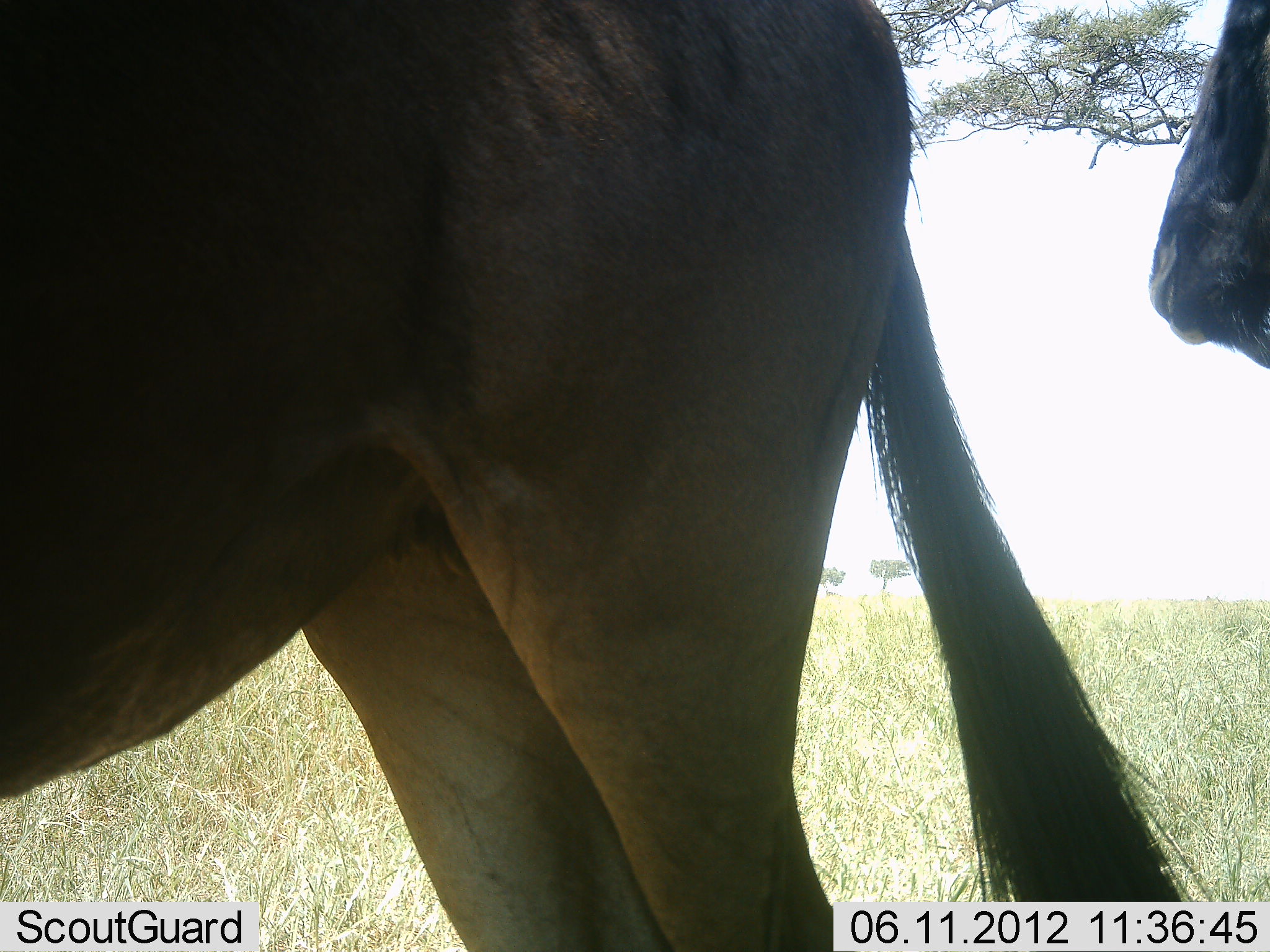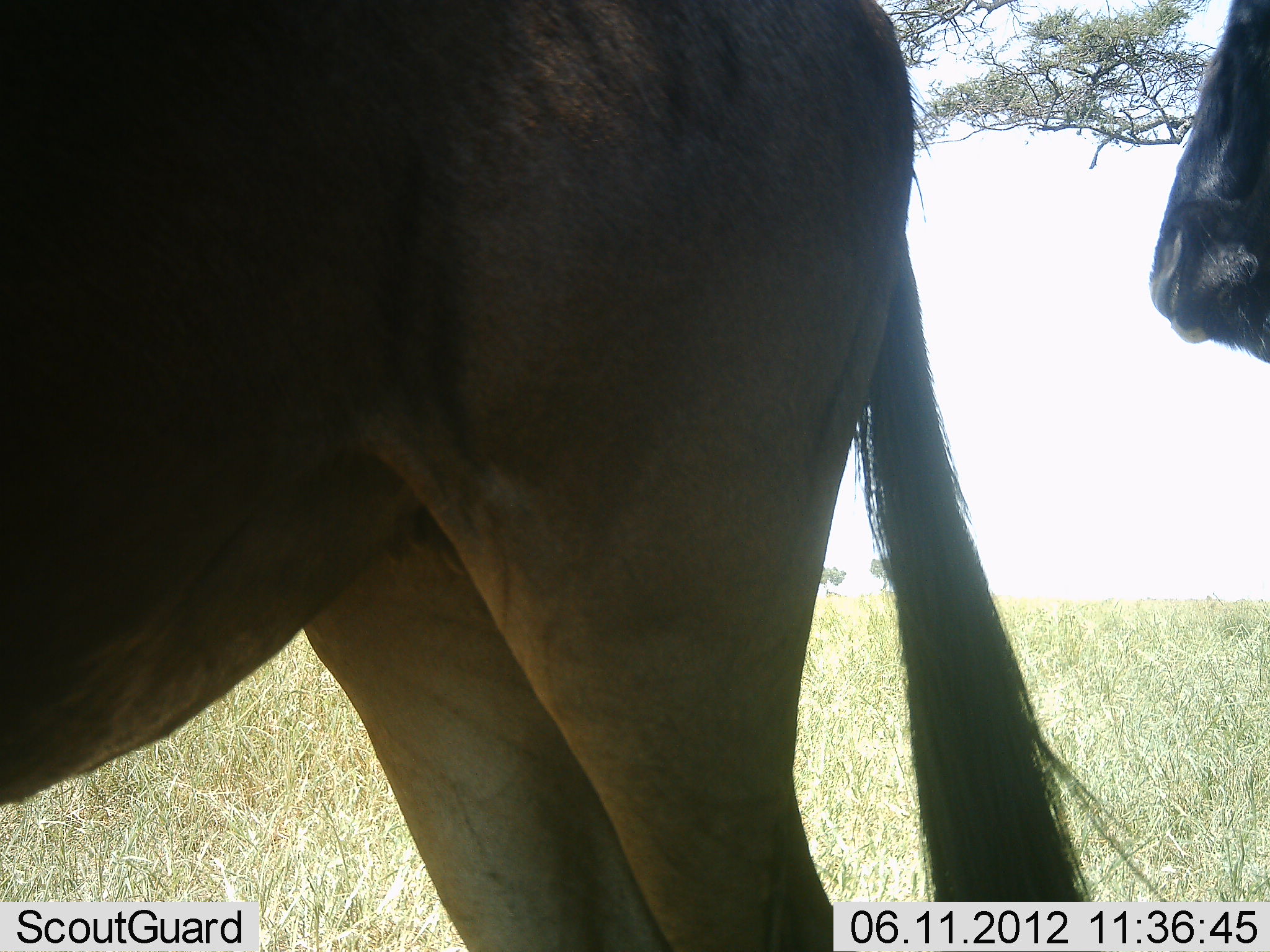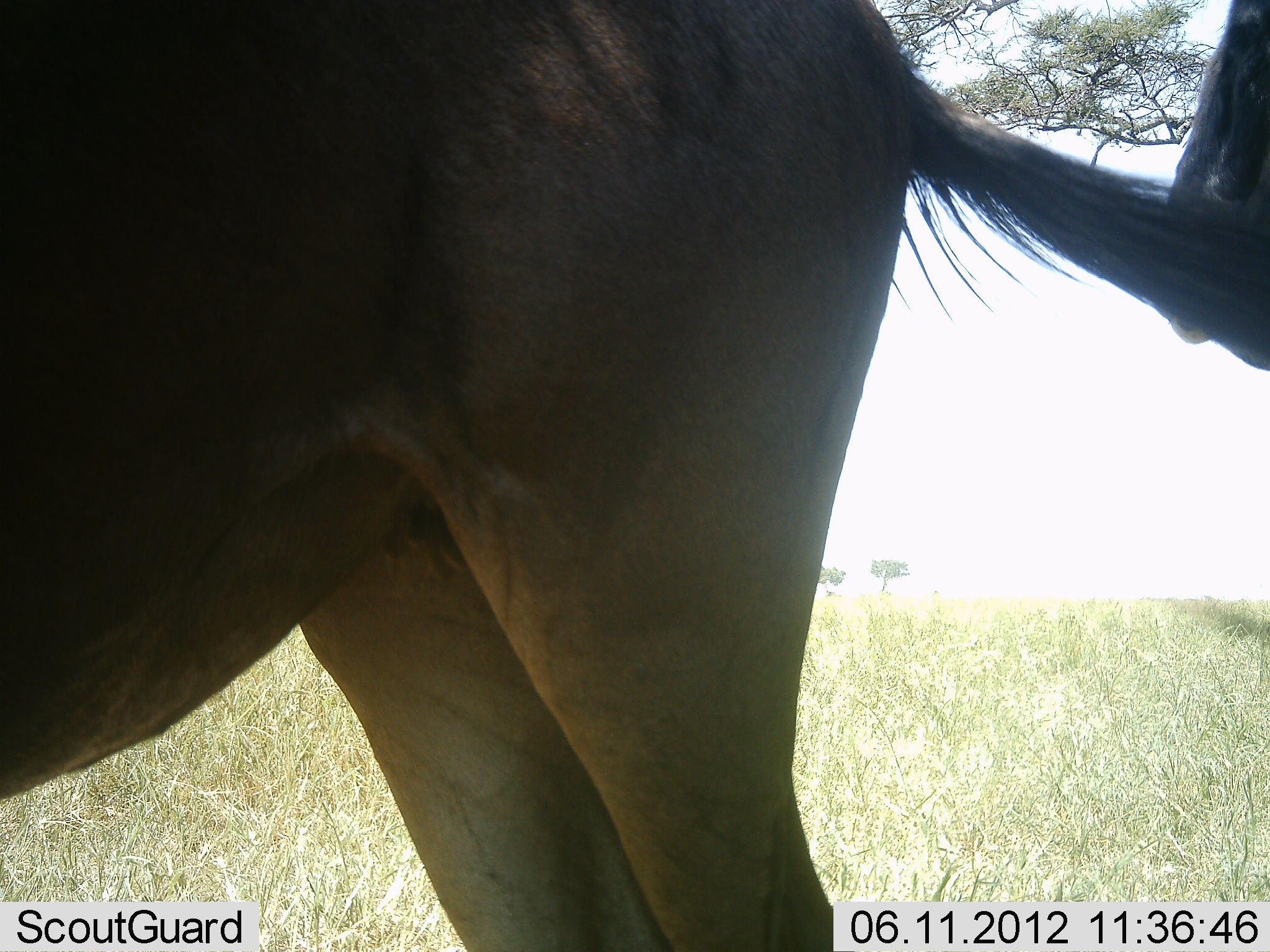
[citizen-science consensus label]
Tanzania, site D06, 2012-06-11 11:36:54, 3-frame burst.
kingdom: Animalia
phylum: Chordata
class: Mammalia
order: Artiodactyla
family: Bovidae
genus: Connochaetes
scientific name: Connochaetes taurinus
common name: blue wildebeest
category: wildebeest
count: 2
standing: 100%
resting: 0%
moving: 0%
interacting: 0%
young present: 0%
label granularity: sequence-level